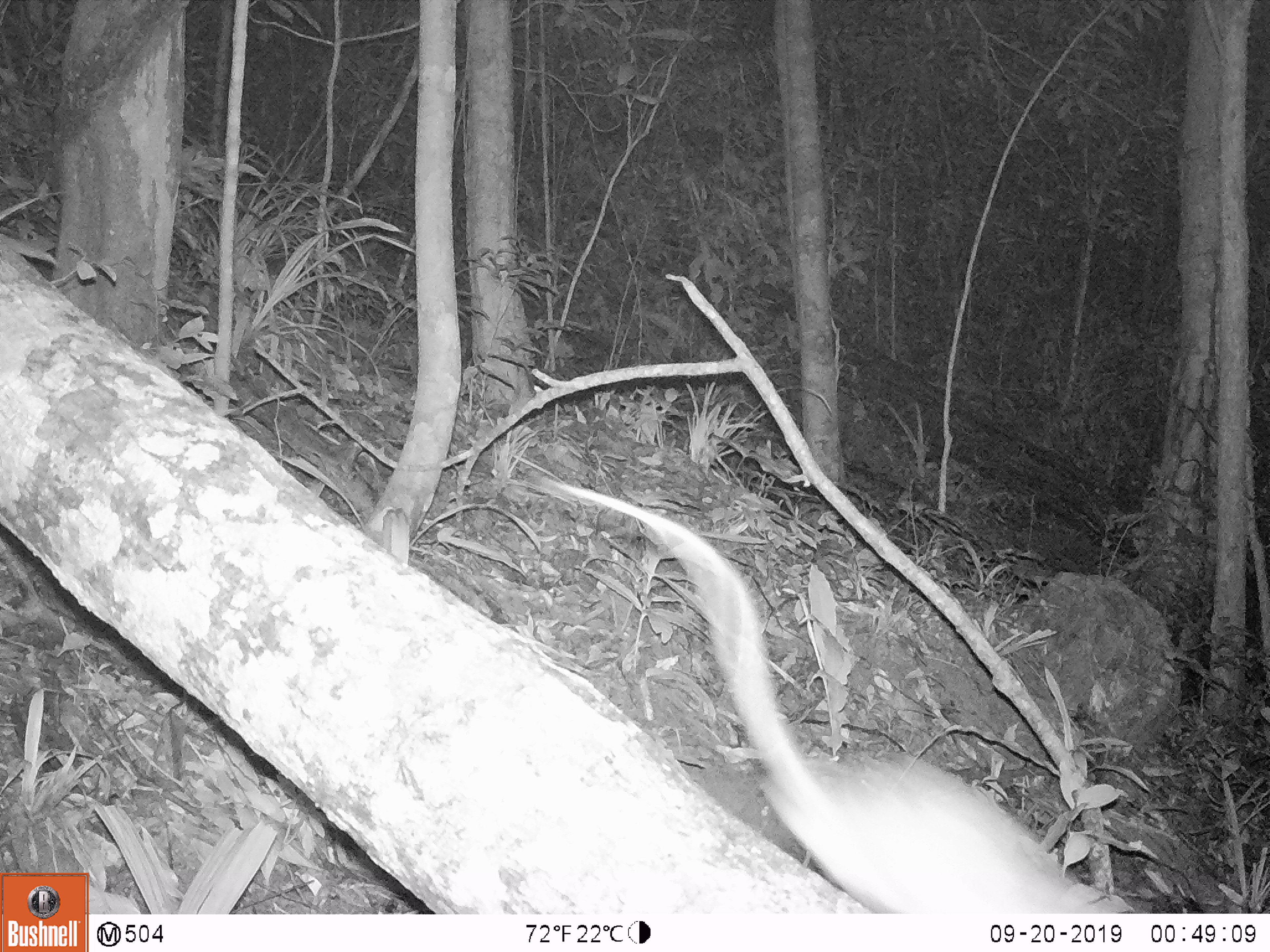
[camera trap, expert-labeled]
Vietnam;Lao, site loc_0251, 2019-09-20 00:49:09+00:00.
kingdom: Animalia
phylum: Chordata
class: Mammalia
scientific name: Mammalia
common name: mammal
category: unidentified small mammal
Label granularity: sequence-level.